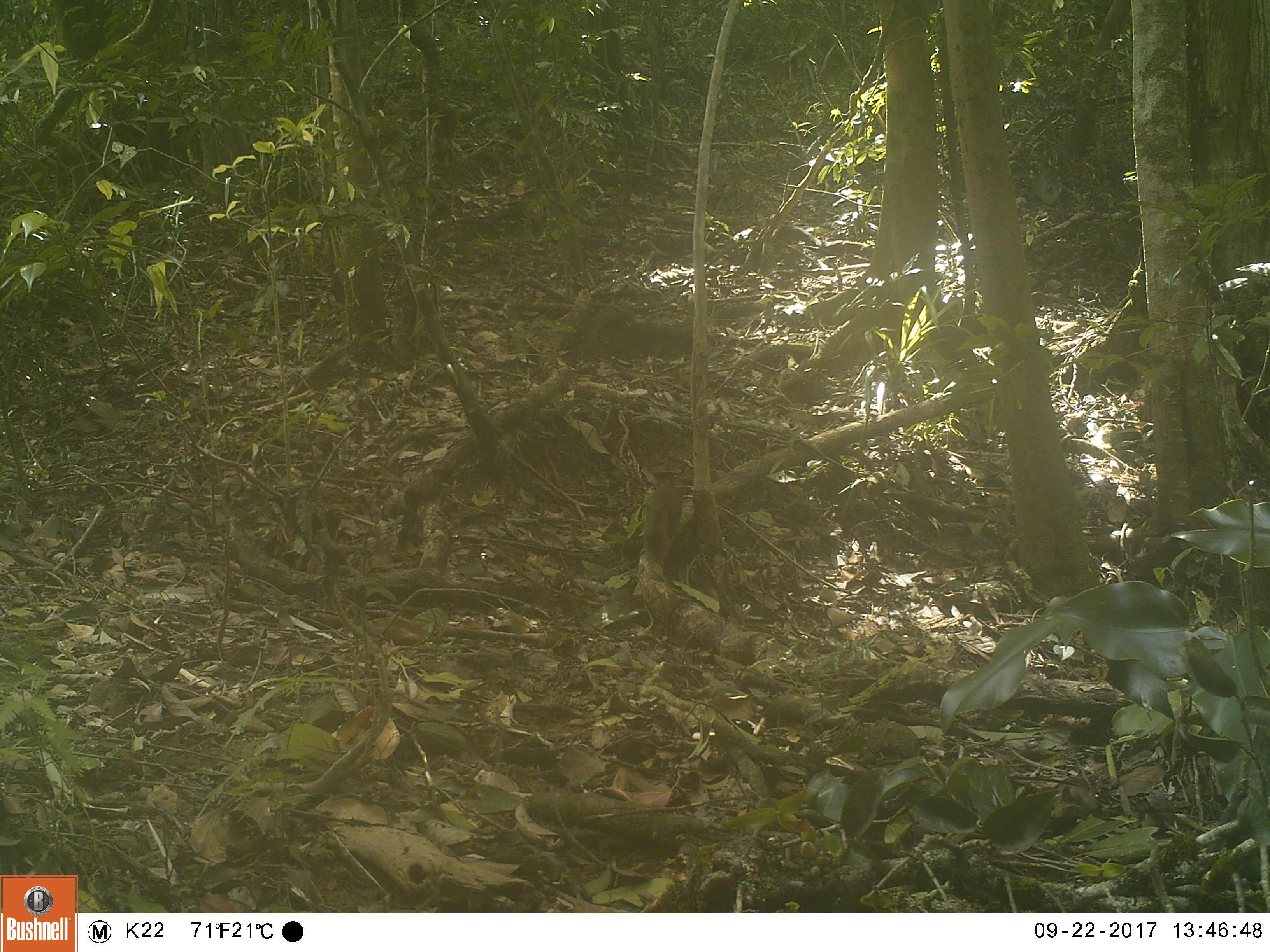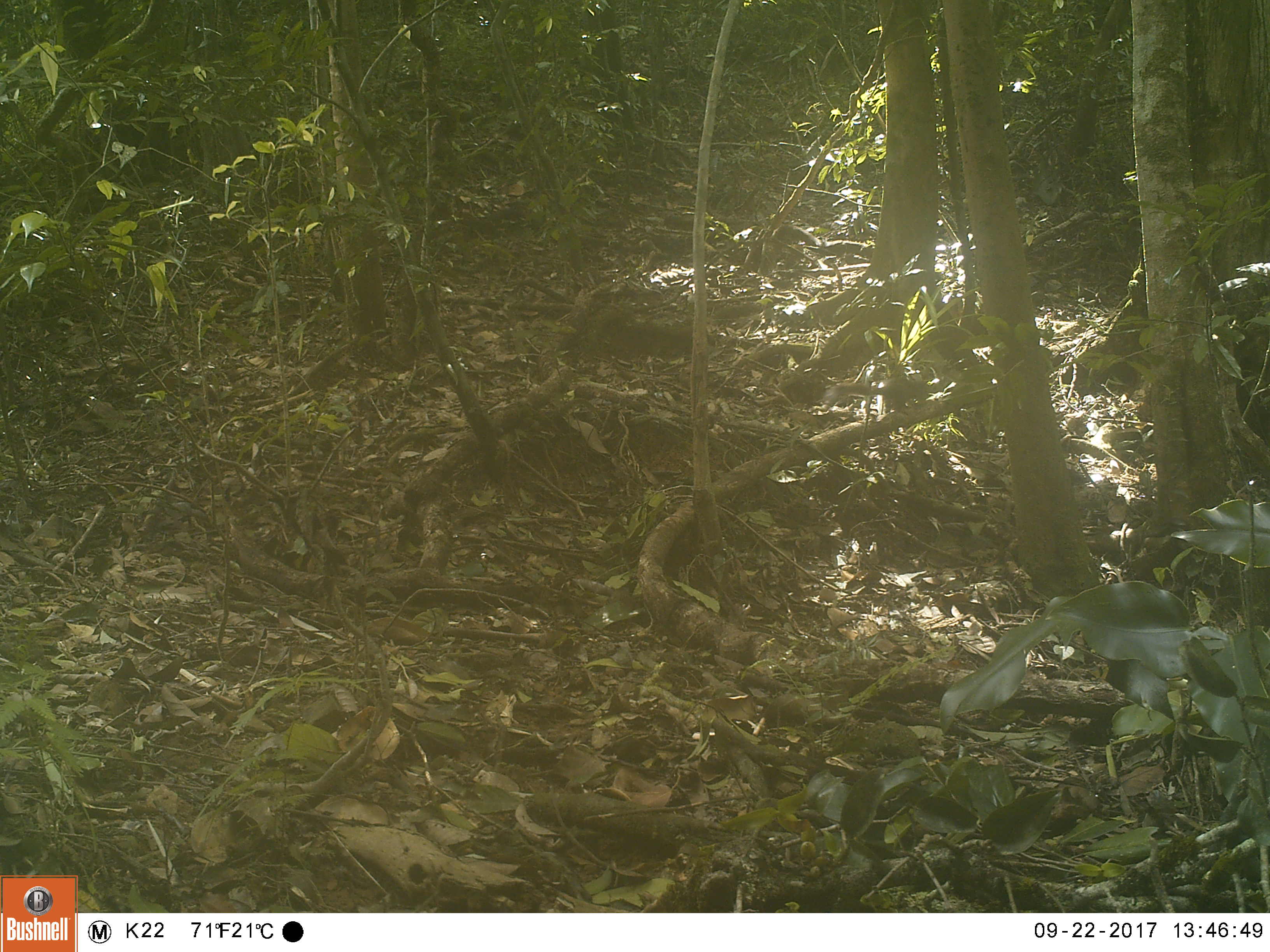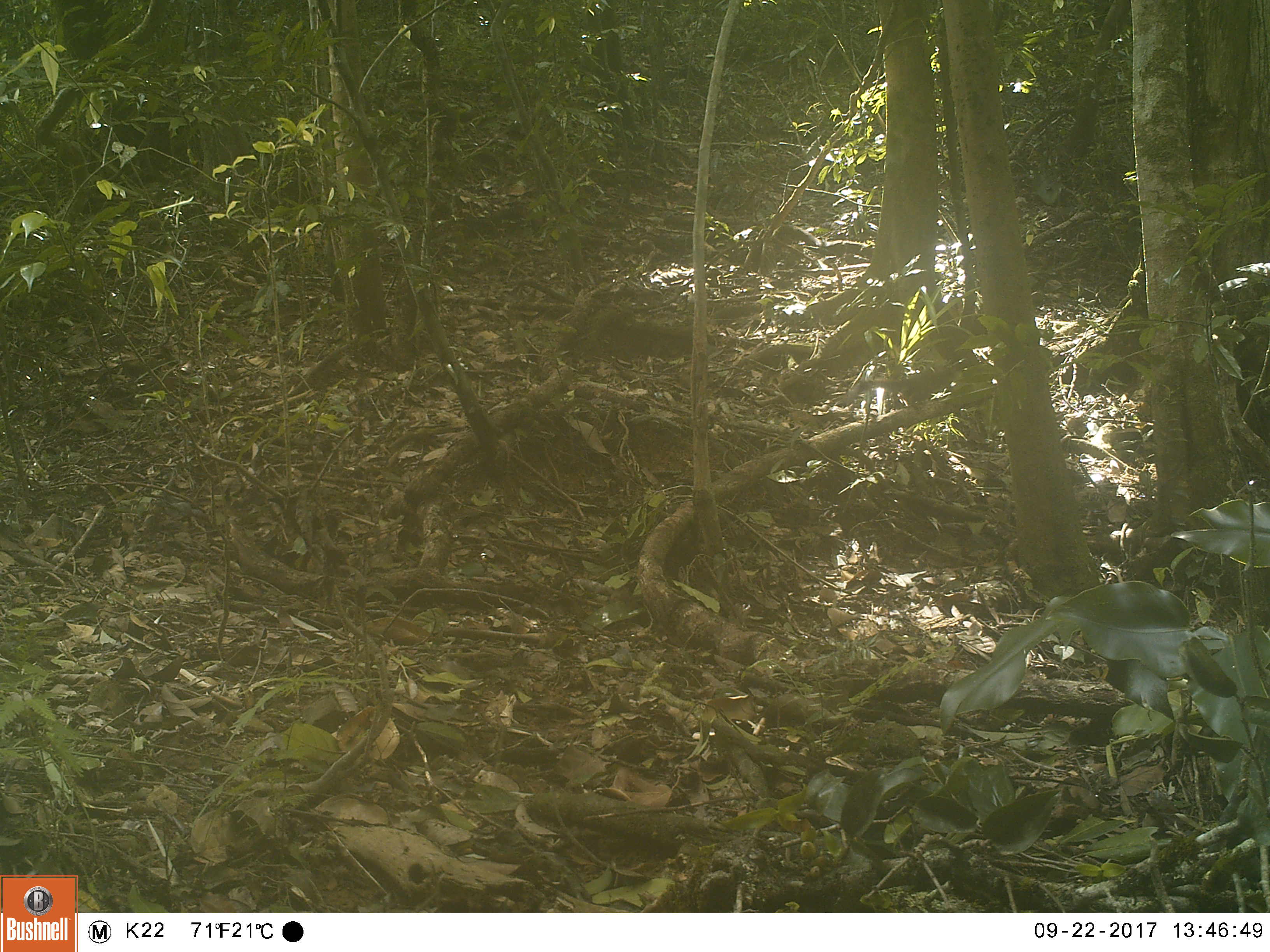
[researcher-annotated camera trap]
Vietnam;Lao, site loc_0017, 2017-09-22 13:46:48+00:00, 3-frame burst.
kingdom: Animalia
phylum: Chordata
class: Mammalia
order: Rodentia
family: Sciuridae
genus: Callosciurus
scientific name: Callosciurus erythraeus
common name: pallas's squirrel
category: pallass squirrel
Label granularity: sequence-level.